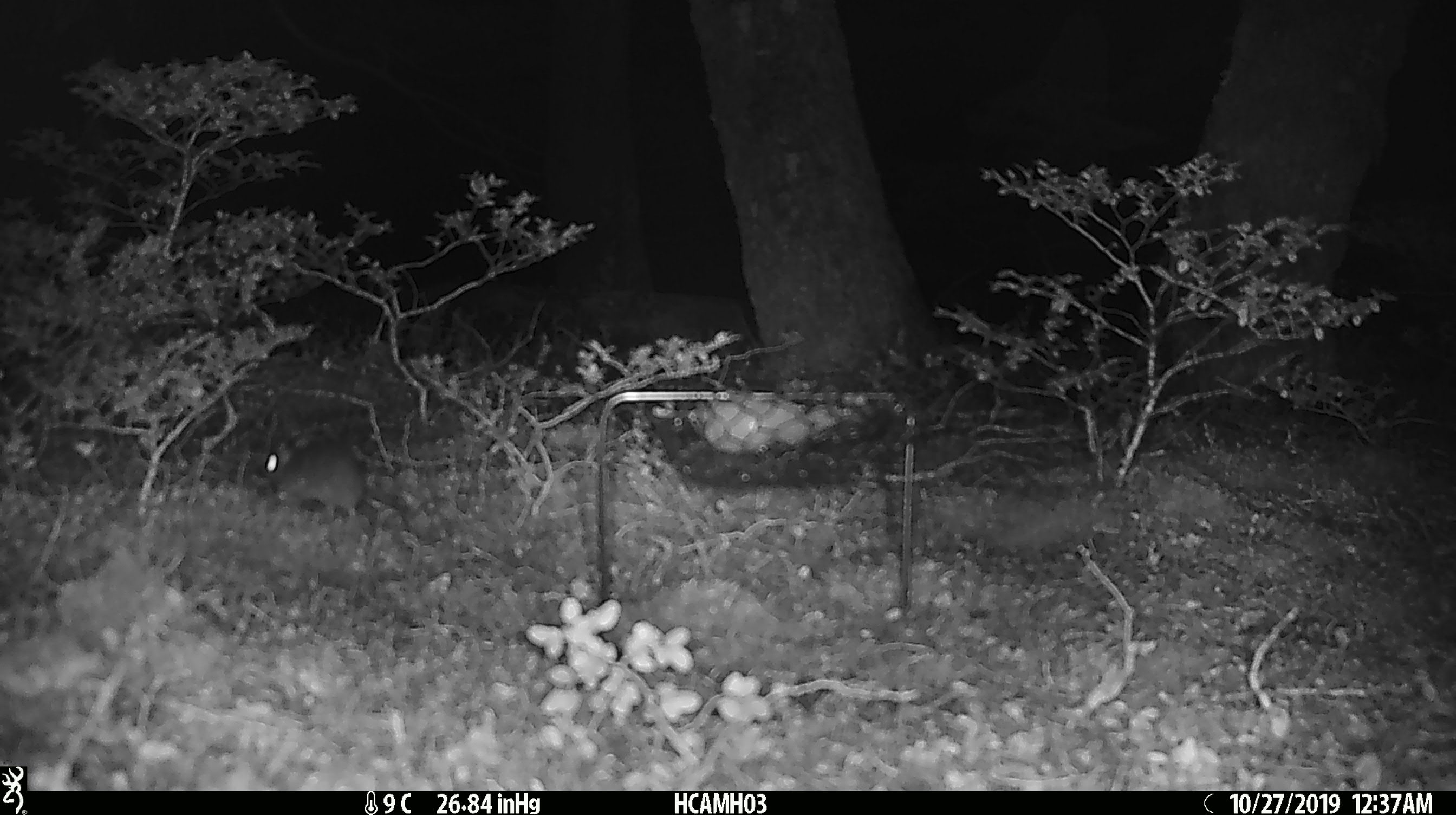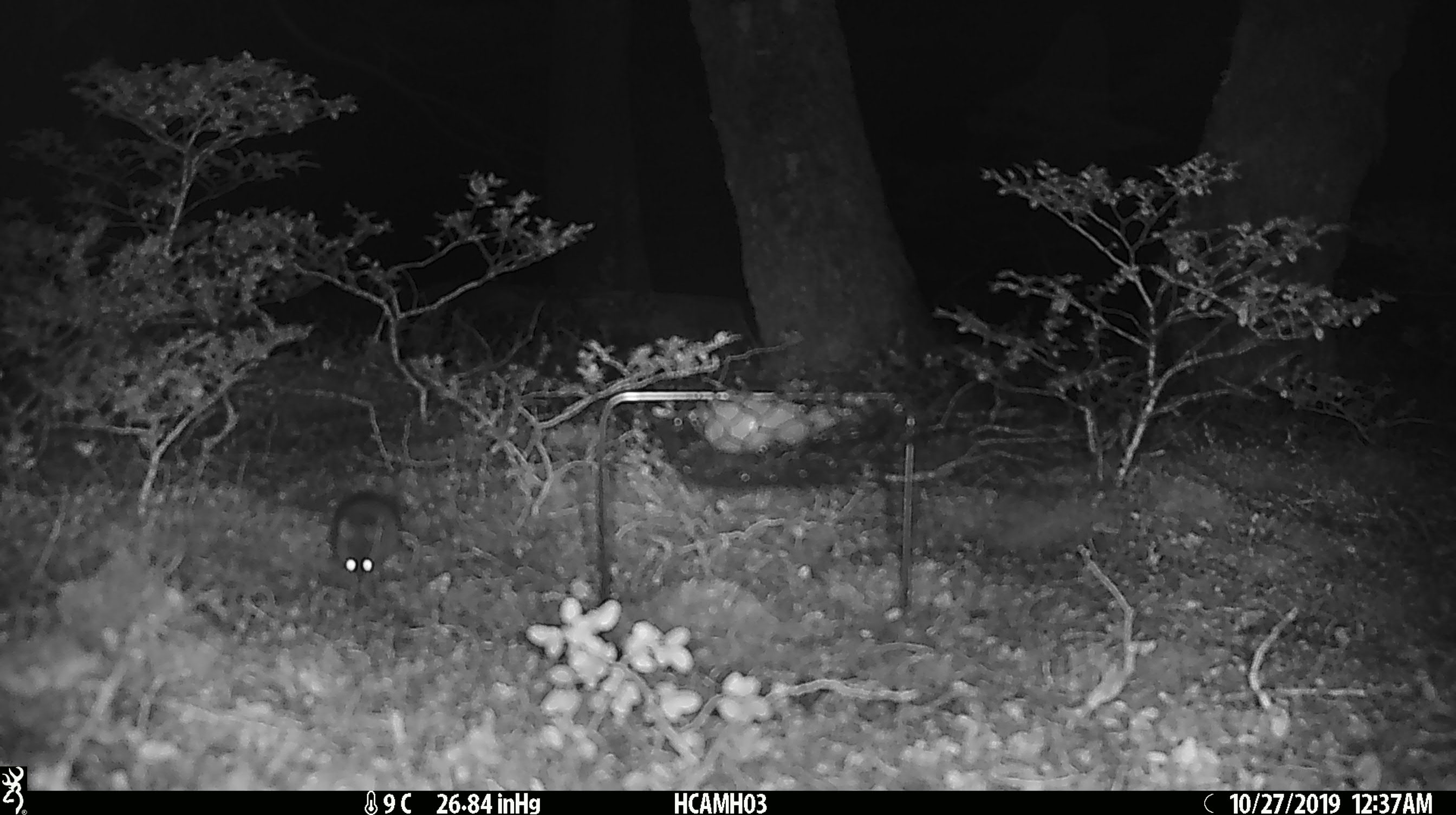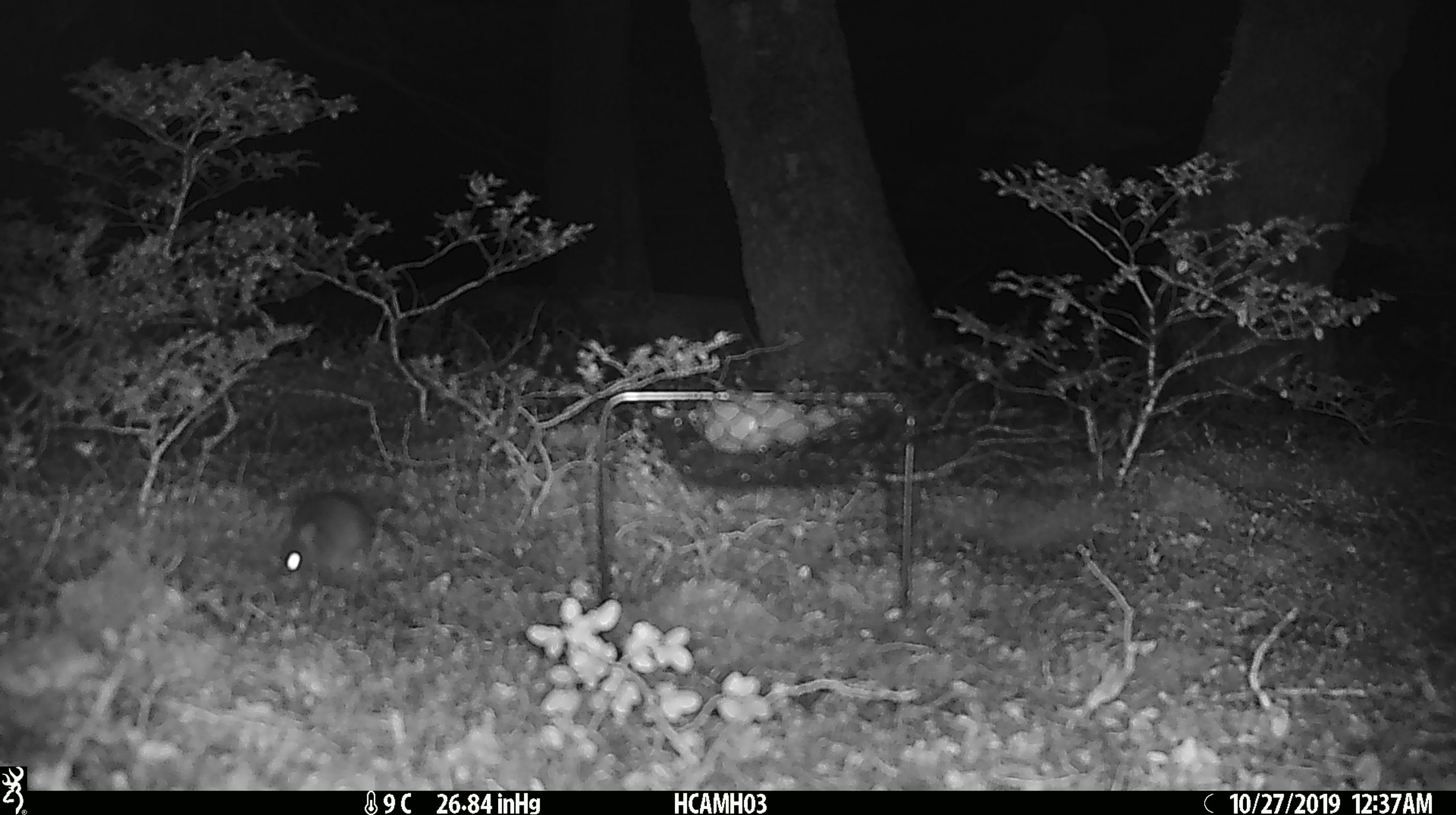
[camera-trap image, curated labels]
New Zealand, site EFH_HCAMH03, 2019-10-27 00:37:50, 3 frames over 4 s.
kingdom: Animalia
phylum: Chordata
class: Mammalia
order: Rodentia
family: Muridae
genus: Mus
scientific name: Mus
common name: mouse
Mouse (Mus).